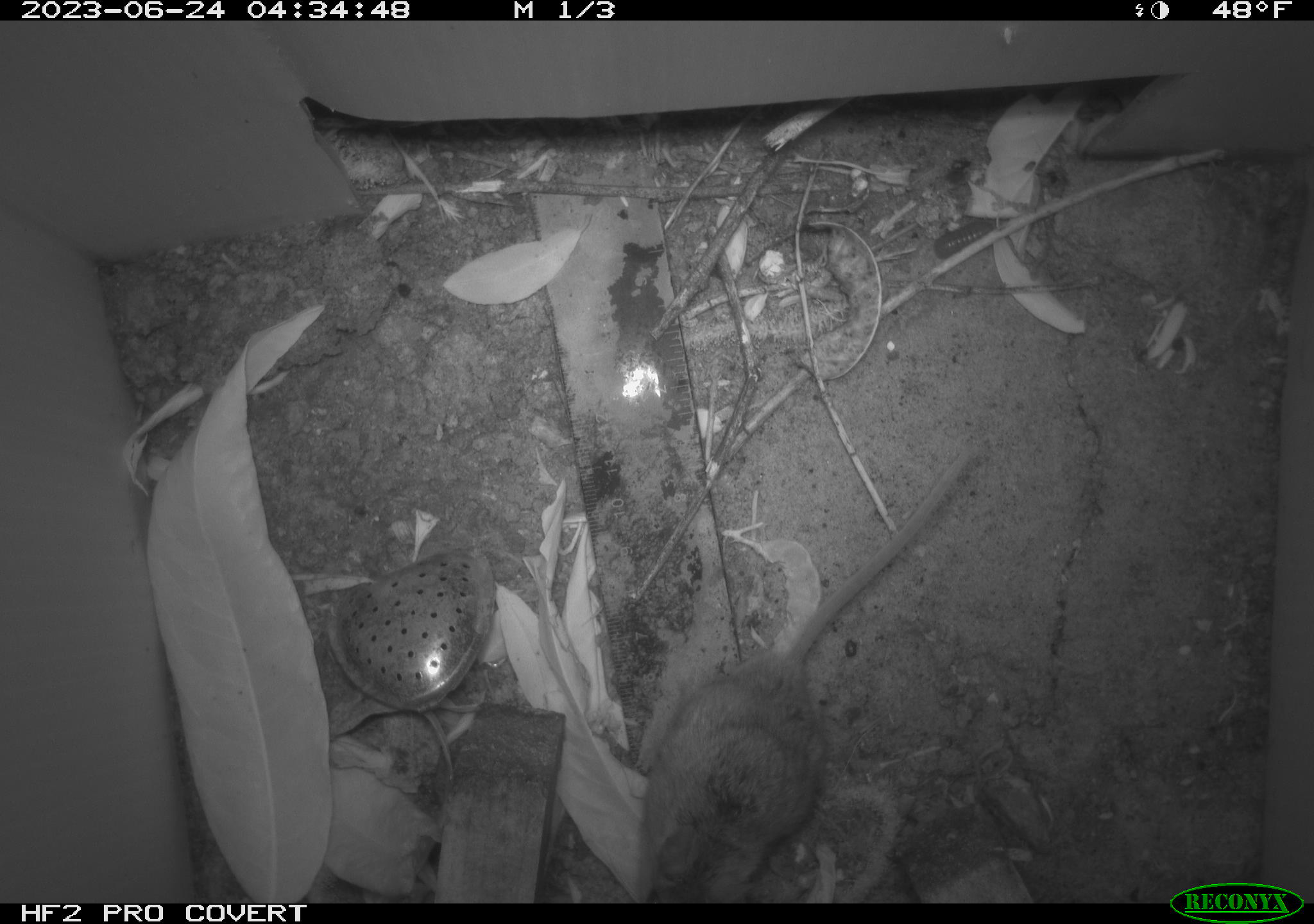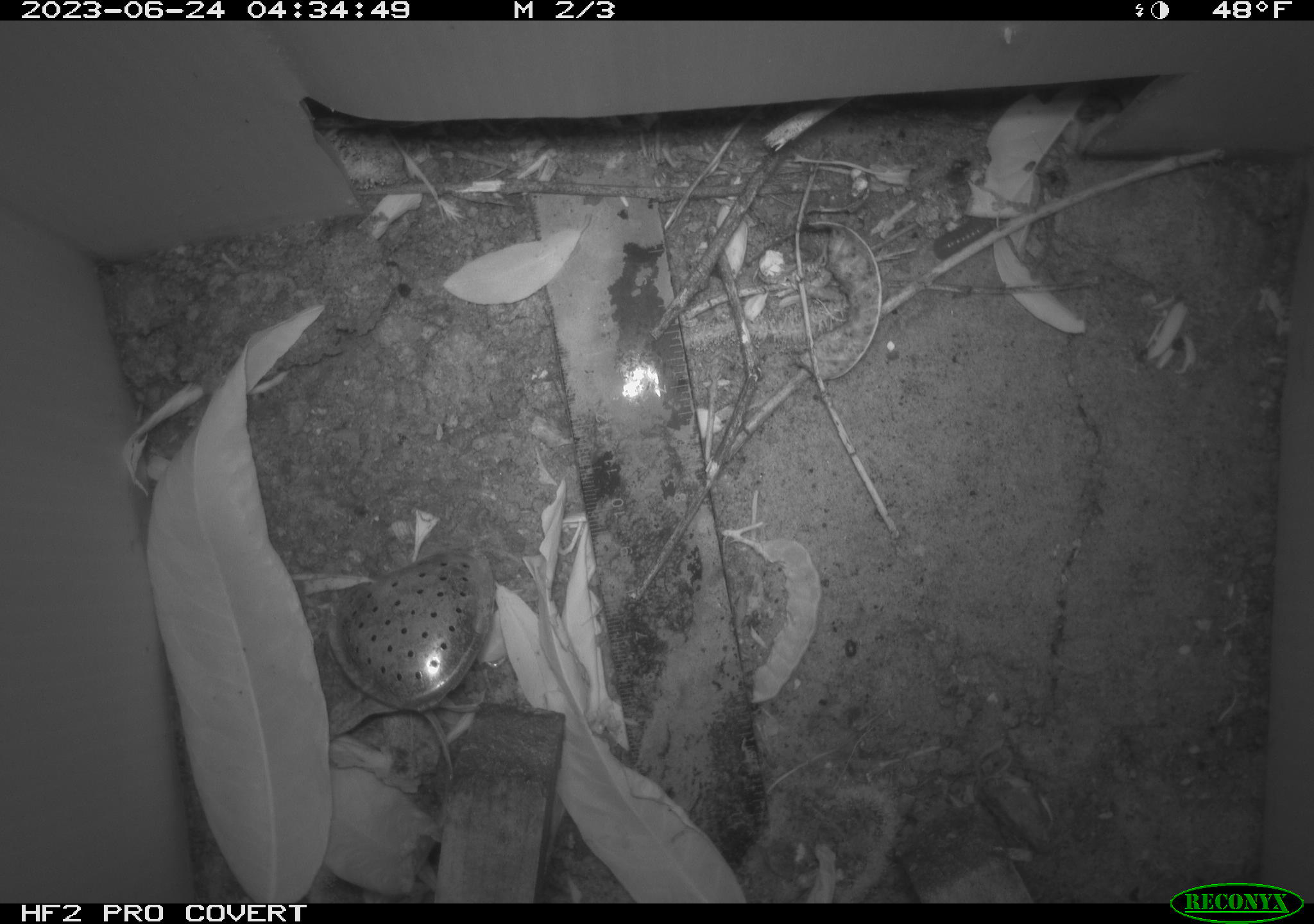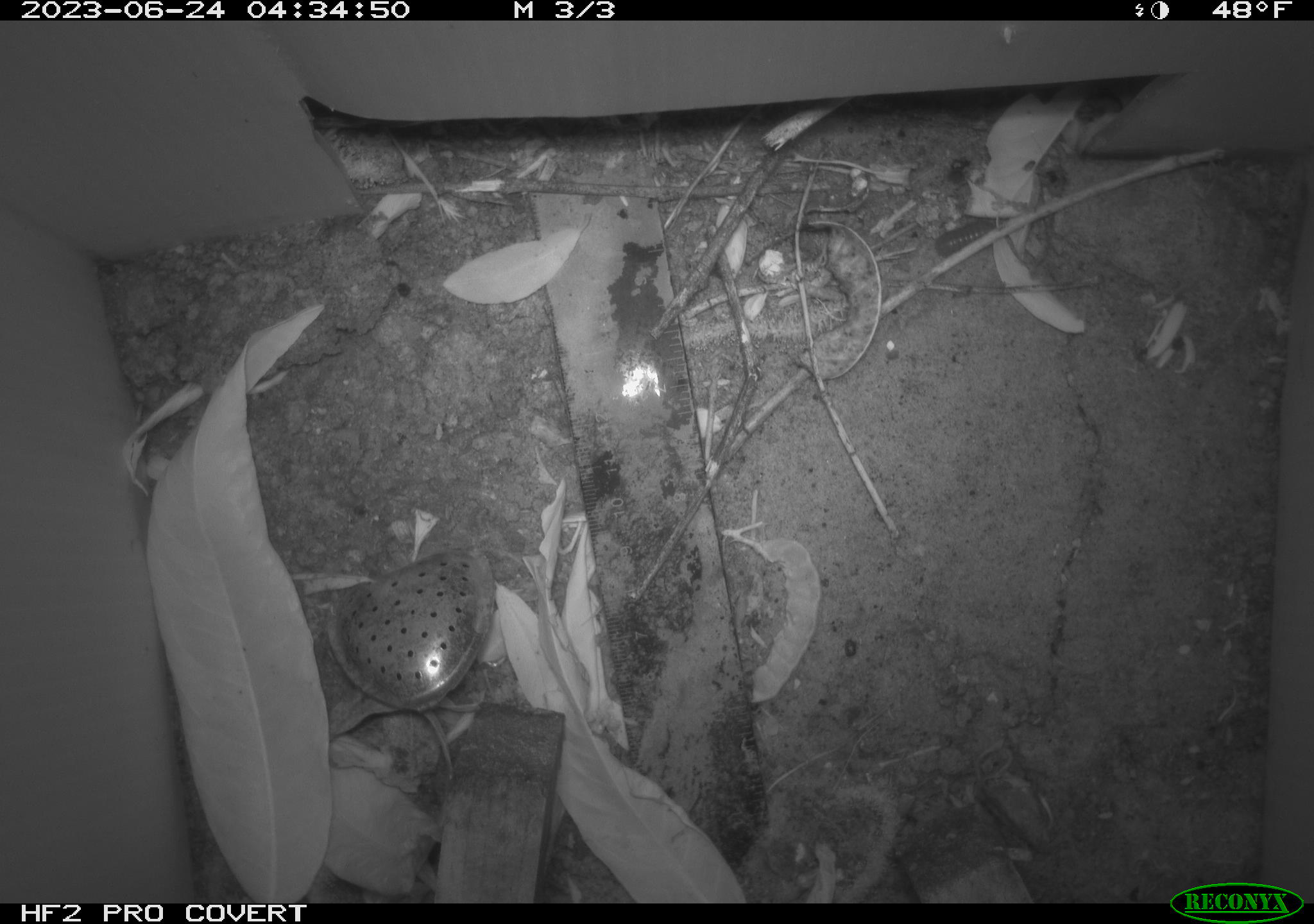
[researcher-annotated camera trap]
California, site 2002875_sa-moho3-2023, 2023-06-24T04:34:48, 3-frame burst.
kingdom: Animalia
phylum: Chordata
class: Mammalia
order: Rodentia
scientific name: Rodentia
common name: mouse species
Mouse species (Rodentia).